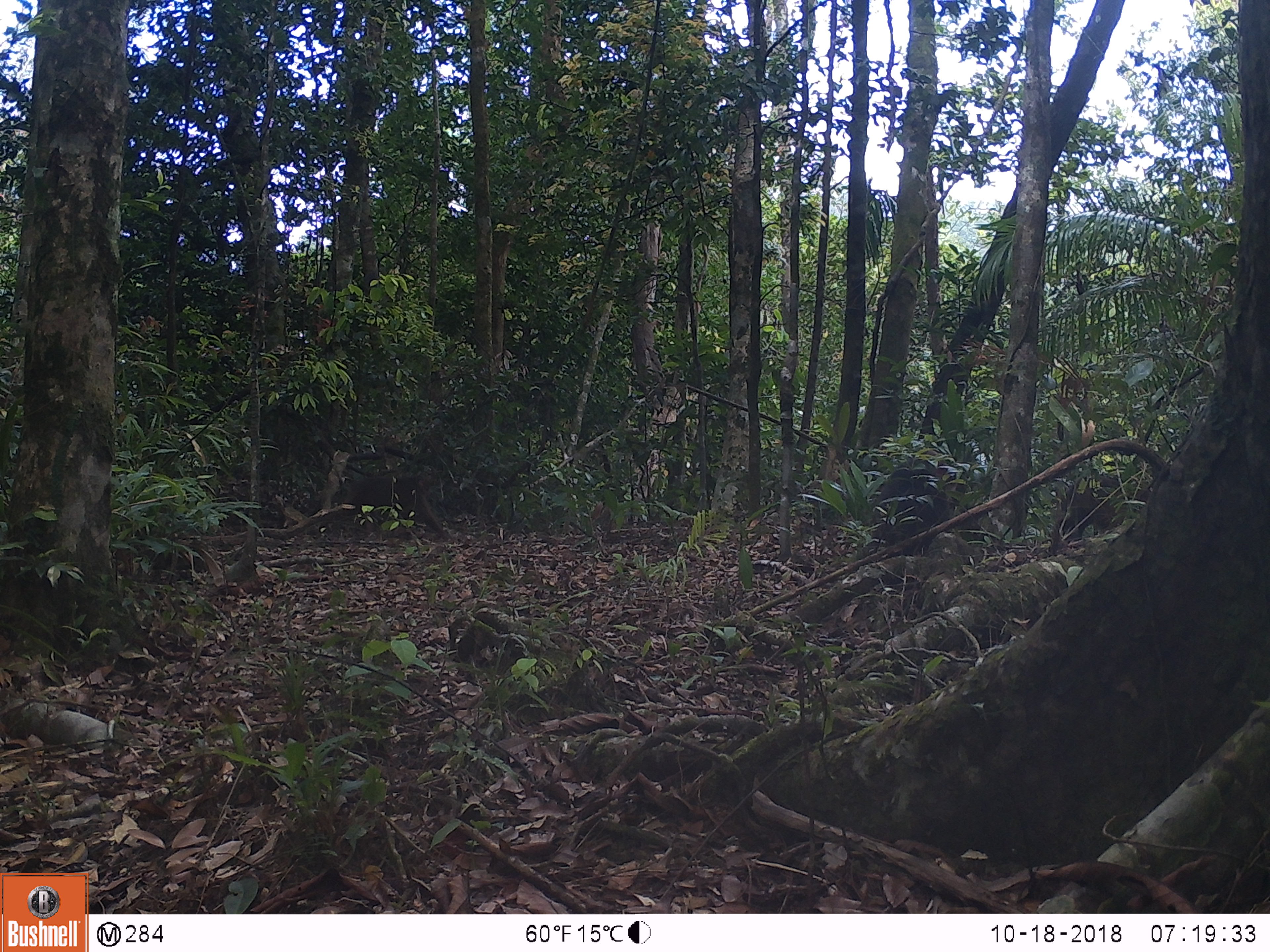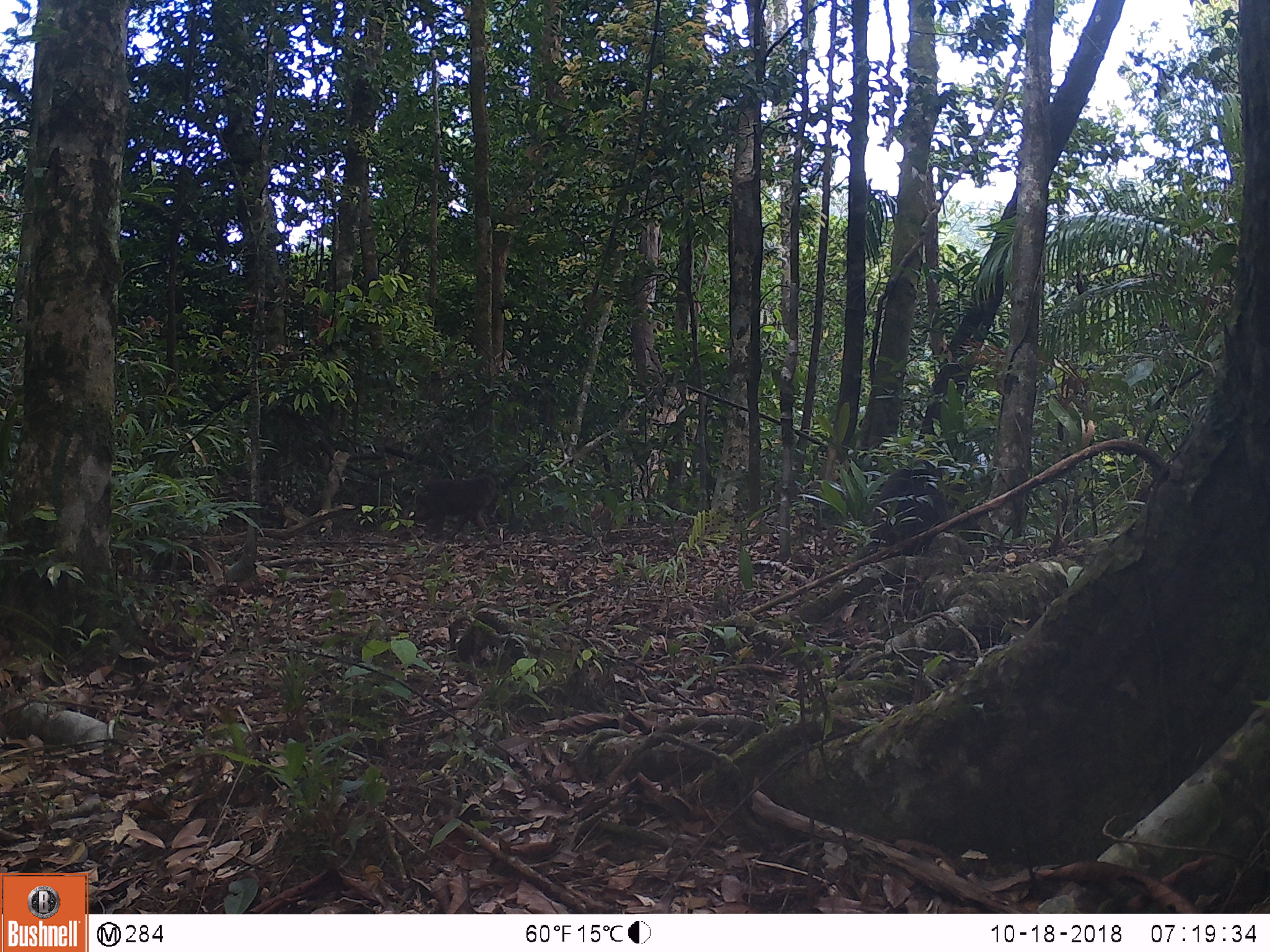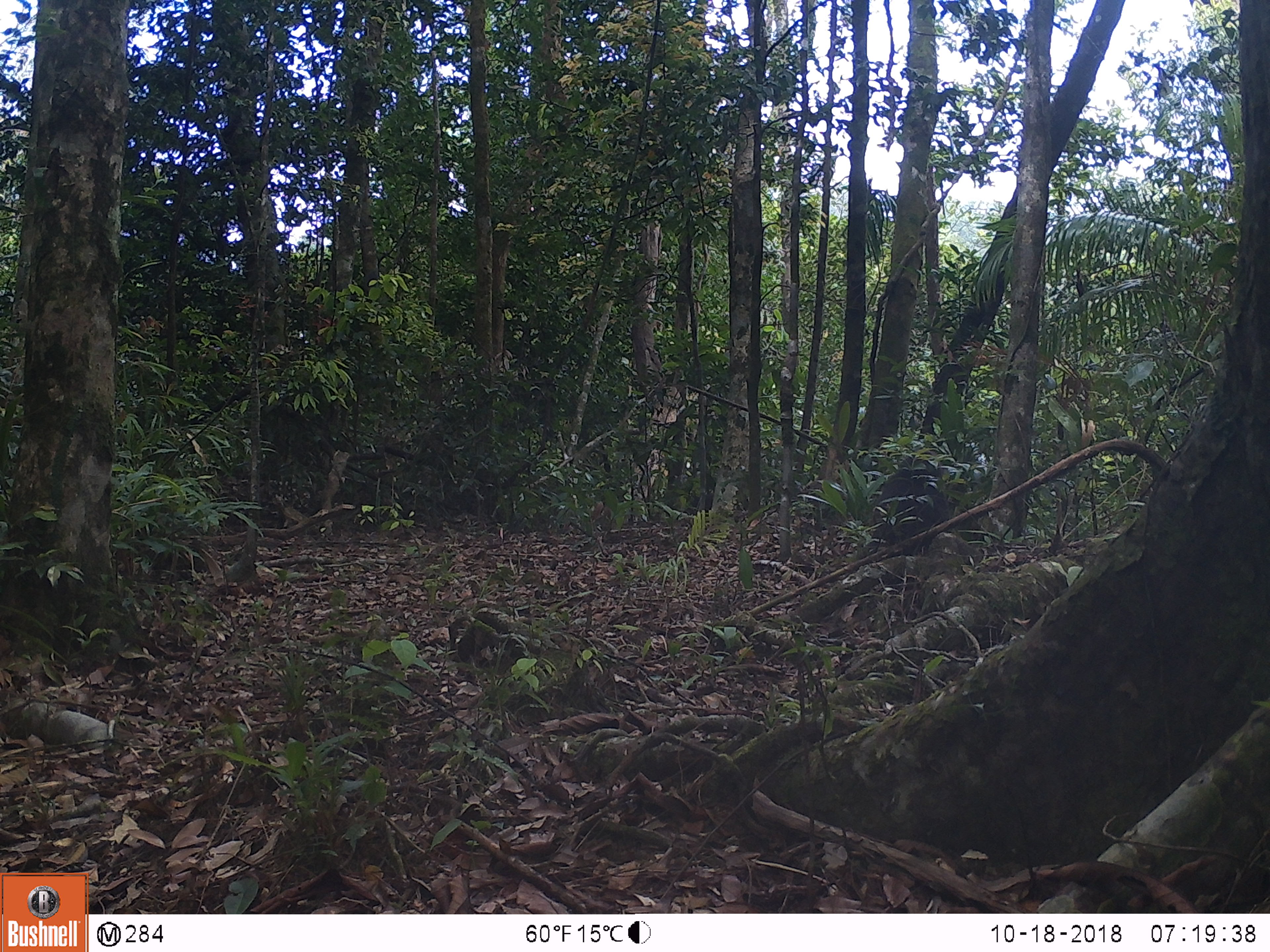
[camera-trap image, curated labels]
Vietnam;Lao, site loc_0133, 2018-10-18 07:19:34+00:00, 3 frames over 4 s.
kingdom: Animalia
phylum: Chordata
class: Mammalia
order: Primates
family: Cercopithecidae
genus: Macaca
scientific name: Macaca arctoides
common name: stump-tailed macaque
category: stump tailed macaque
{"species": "stump tailed macaque (stump-tailed macaque) (Macaca arctoides)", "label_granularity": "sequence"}